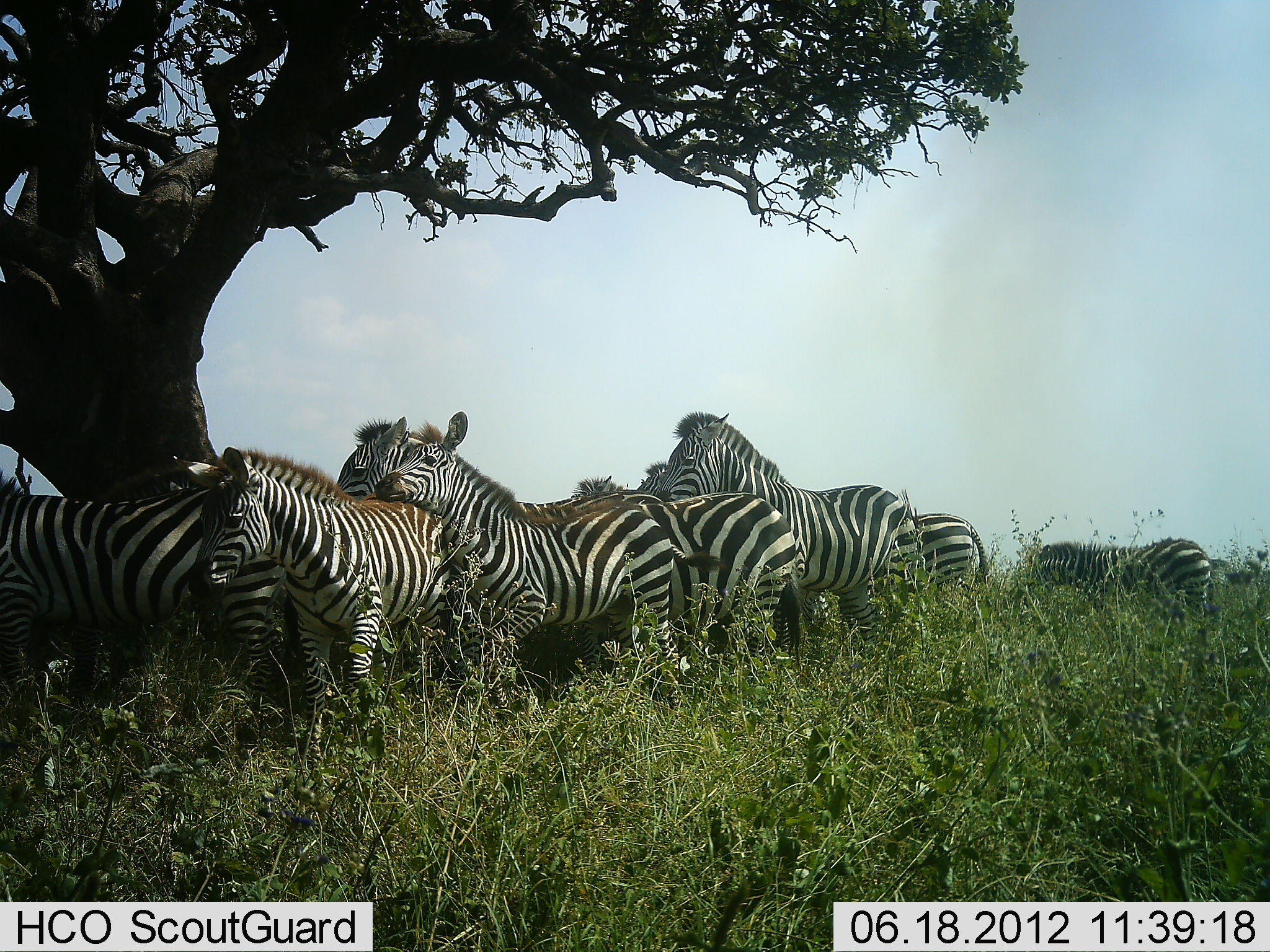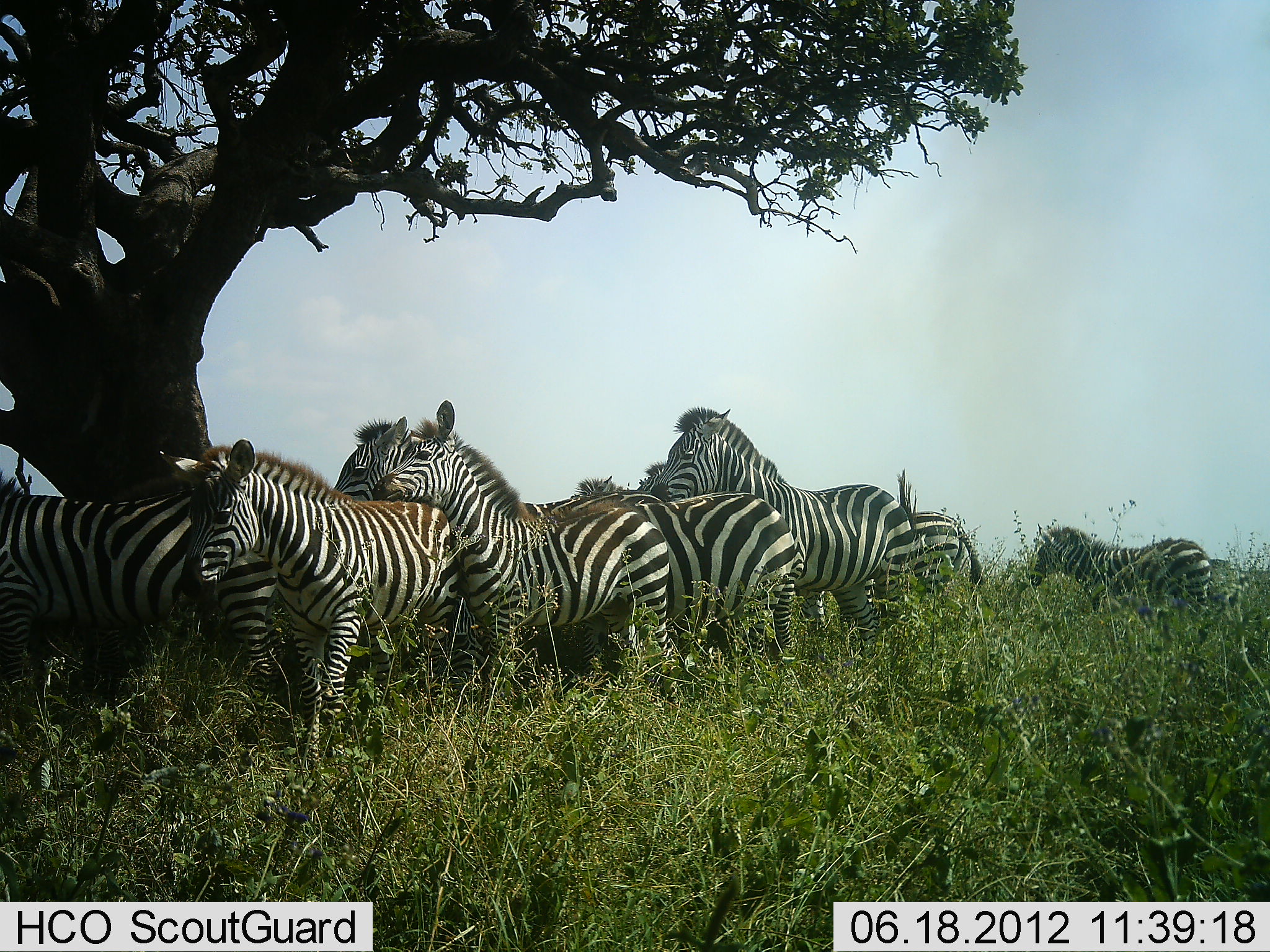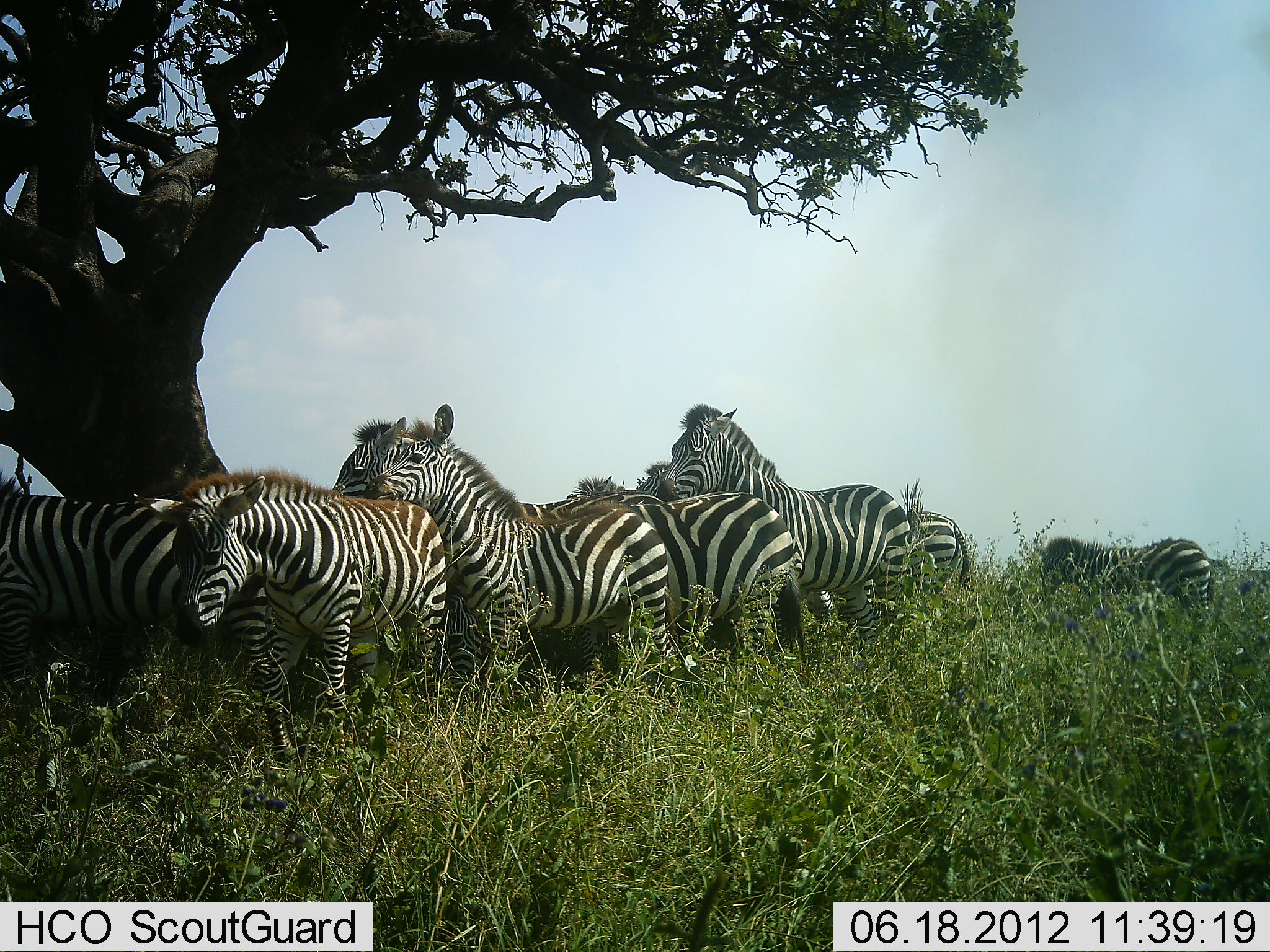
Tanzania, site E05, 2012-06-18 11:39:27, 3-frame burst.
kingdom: Animalia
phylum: Chordata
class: Mammalia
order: Perissodactyla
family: Equidae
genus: Equus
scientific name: Equus quagga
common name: plains zebra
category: zebra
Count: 9.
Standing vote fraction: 90%.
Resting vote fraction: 0%.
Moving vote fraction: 30%.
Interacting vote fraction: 30%.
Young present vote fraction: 0%.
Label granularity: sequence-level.